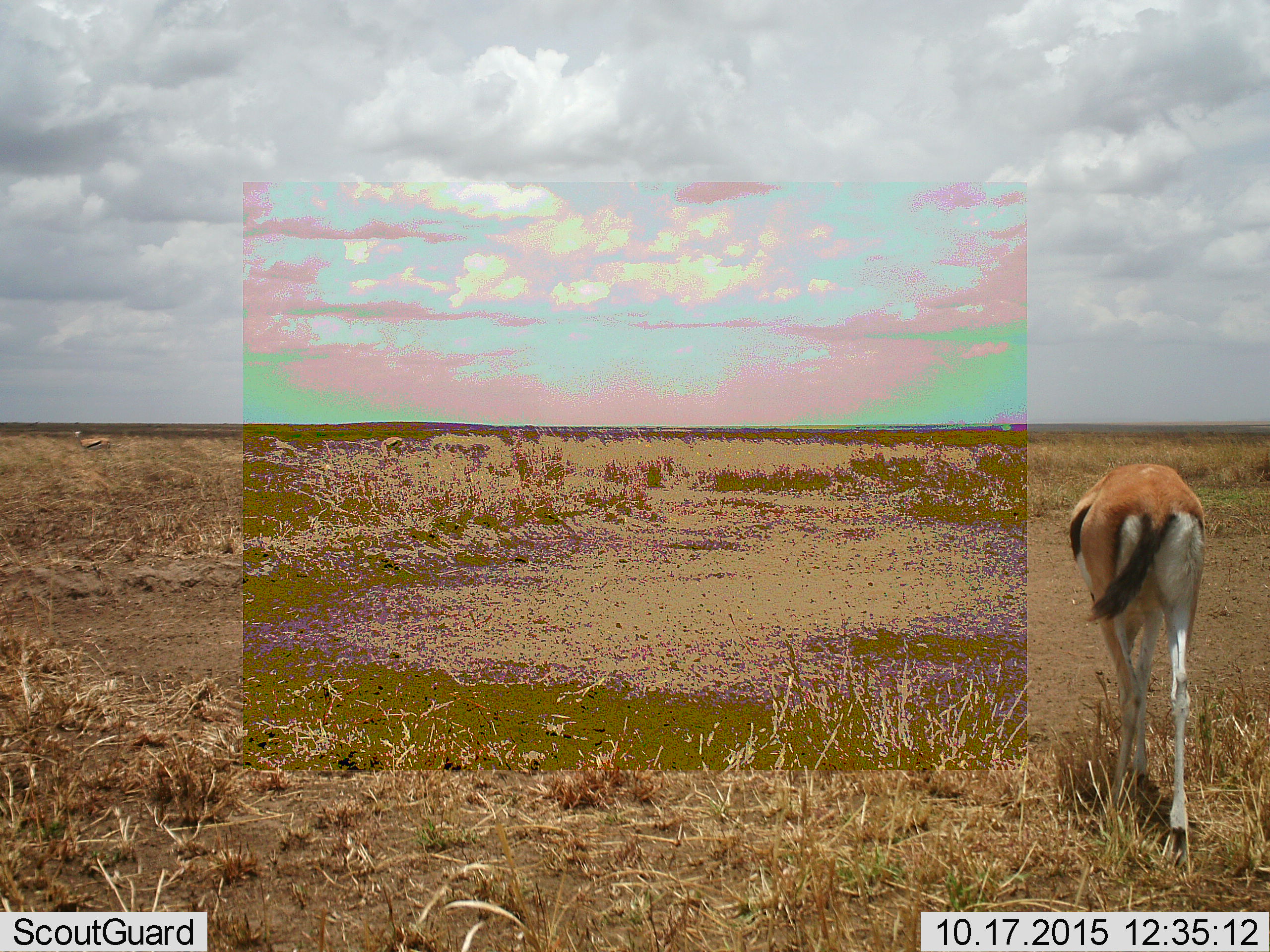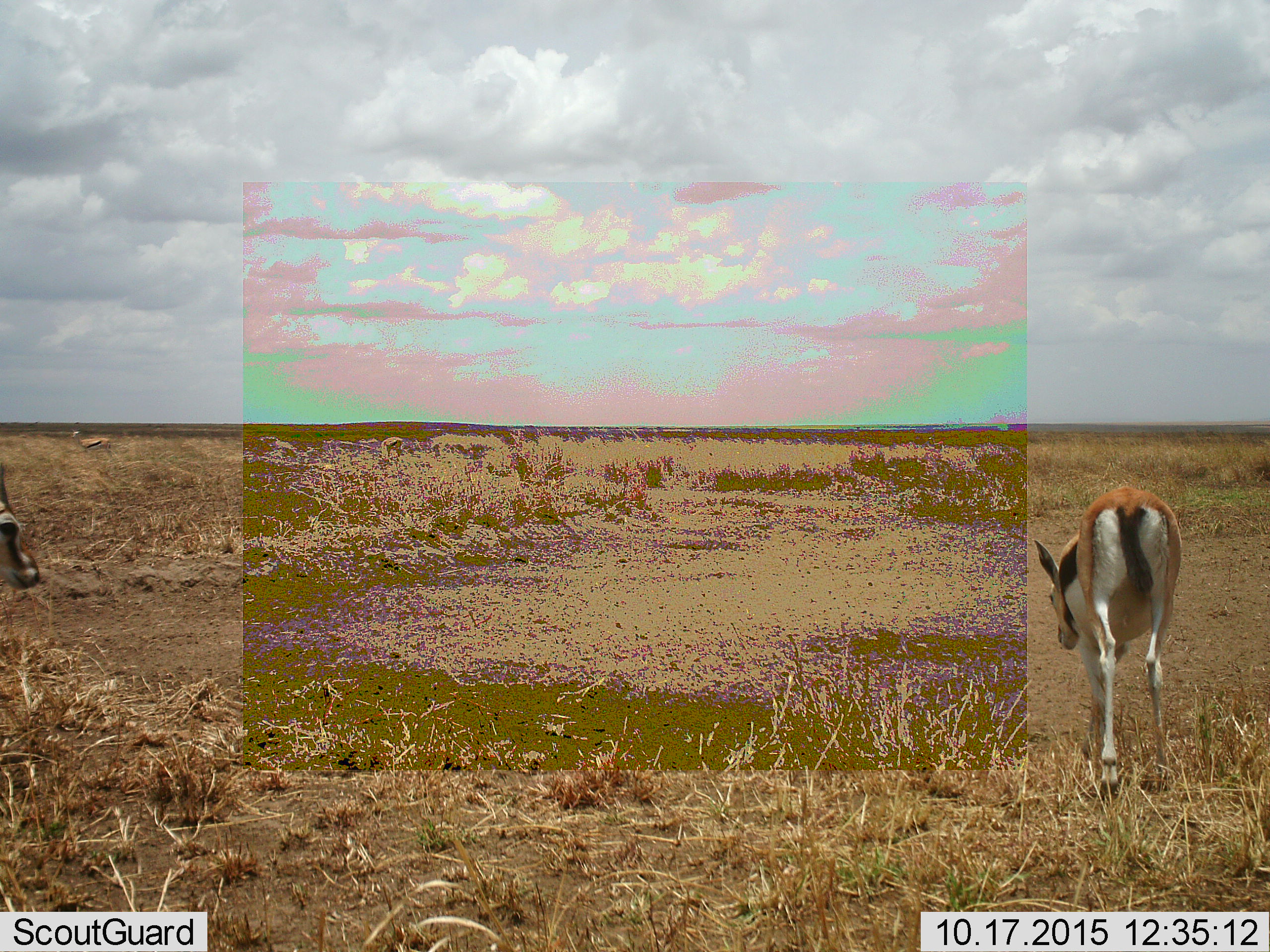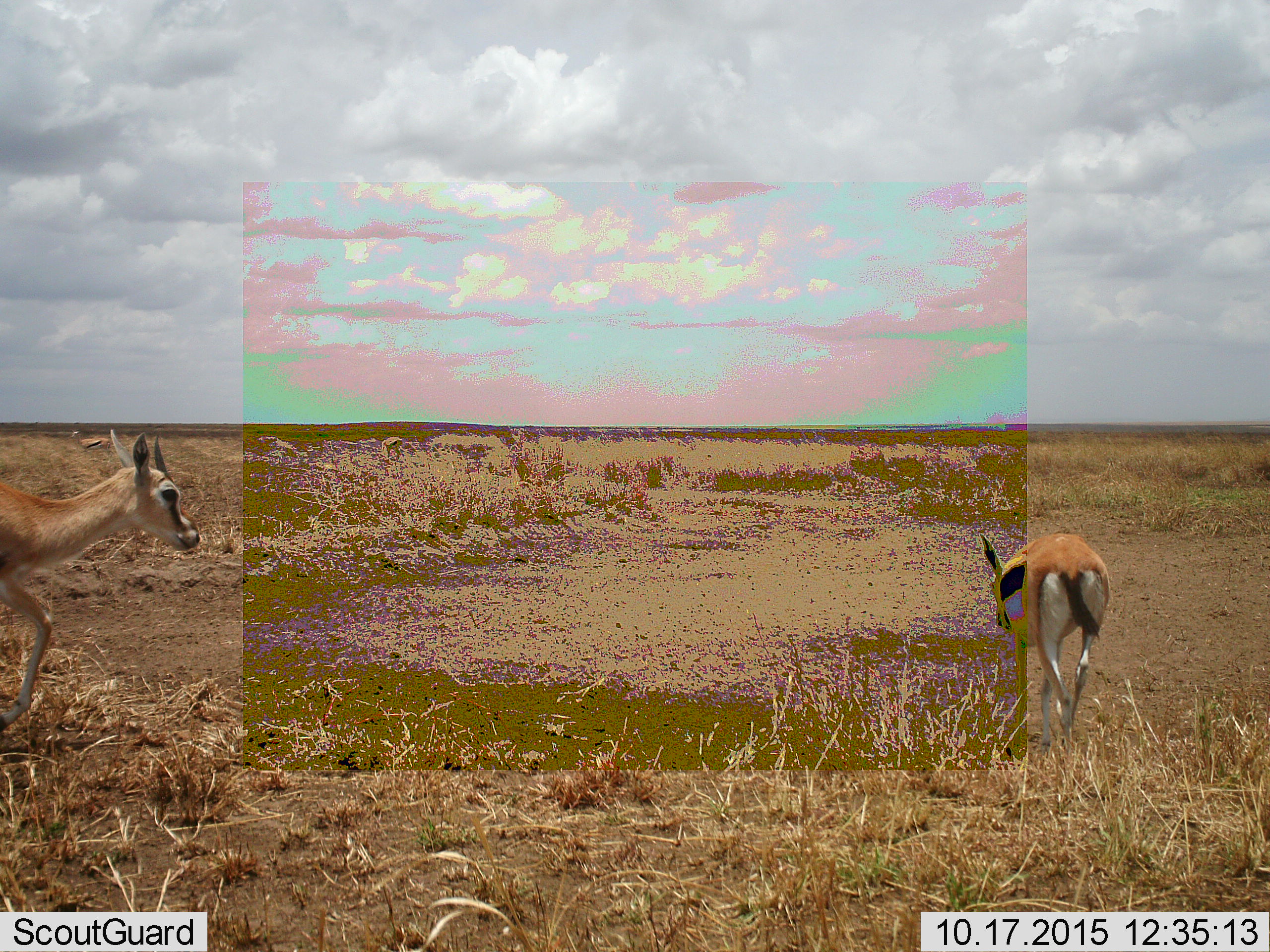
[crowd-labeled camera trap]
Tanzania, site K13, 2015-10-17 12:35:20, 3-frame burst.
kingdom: Animalia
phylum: Chordata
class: Mammalia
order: Artiodactyla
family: Bovidae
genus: Eudorcas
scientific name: Eudorcas thomsonii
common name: thomson's gazelle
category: gazellethomsons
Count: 2.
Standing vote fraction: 40%.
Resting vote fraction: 0%.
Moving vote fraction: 100%.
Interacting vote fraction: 0%.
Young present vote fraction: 0%.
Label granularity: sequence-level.